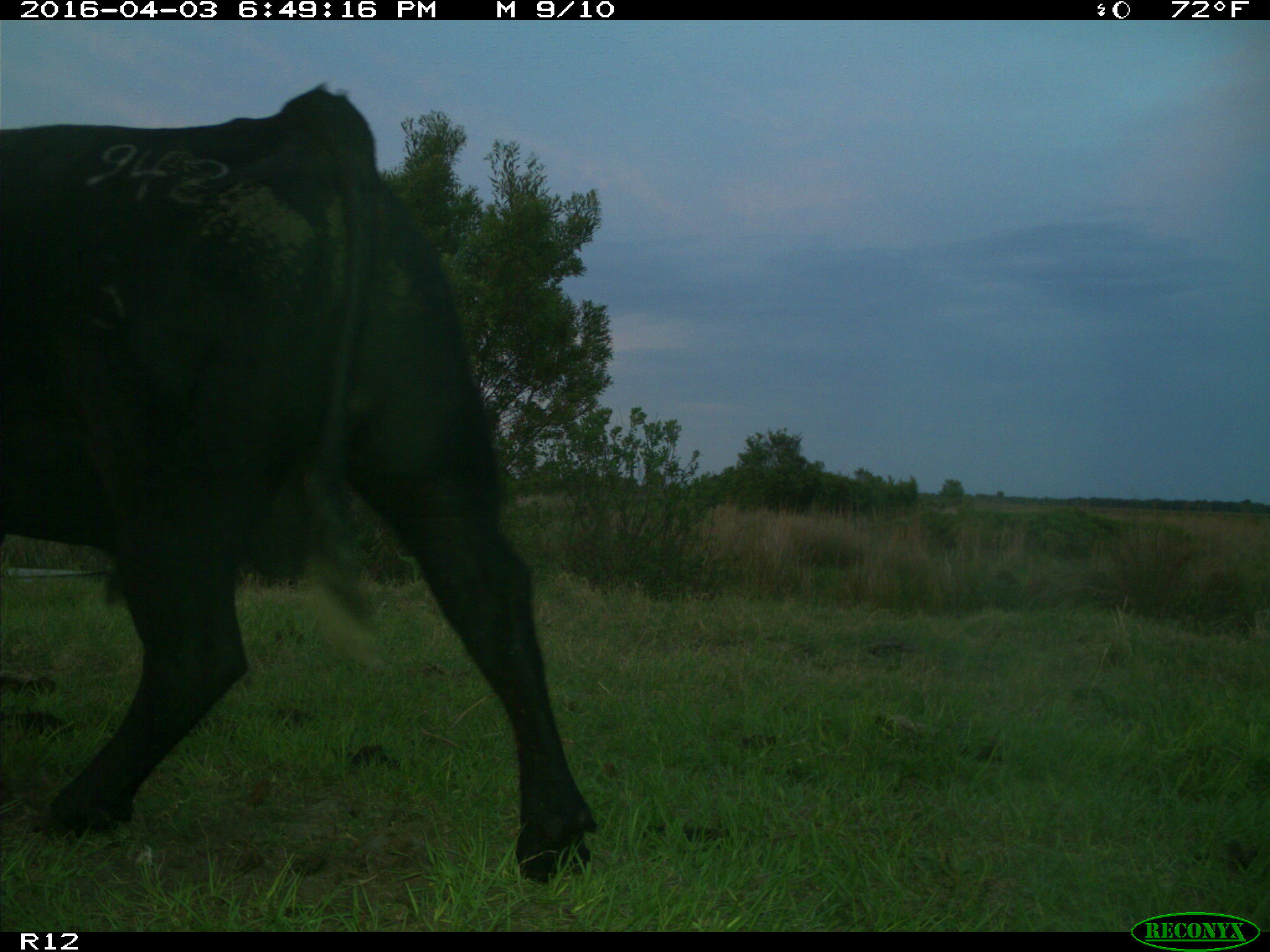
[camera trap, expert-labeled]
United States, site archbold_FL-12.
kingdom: Animalia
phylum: Chordata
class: Mammalia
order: Artiodactyla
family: Bovidae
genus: Bos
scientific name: Bos taurus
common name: domestic cow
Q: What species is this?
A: Bos taurus (domestic cow).